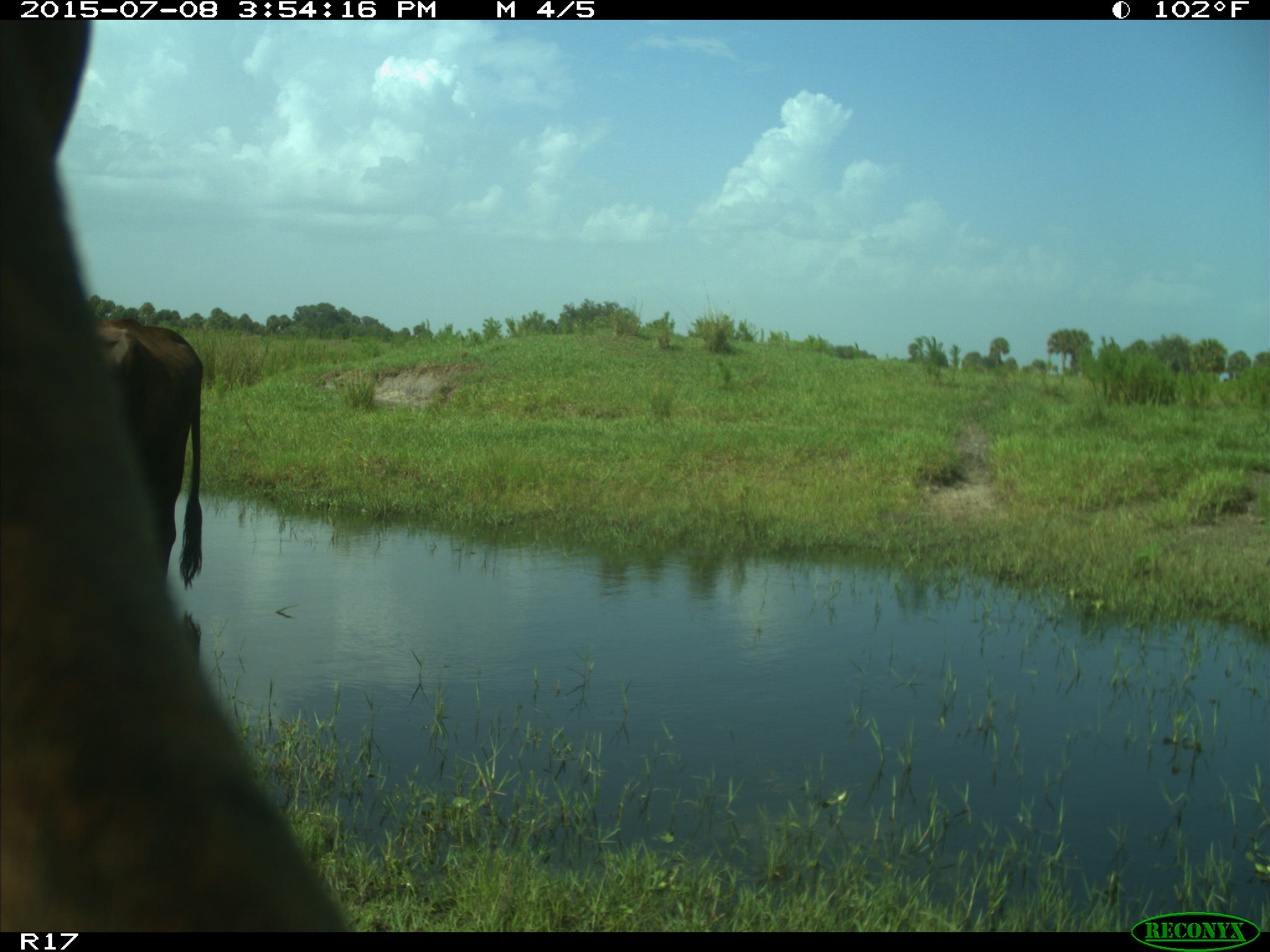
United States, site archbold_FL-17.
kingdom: Animalia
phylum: Chordata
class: Mammalia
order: Artiodactyla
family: Bovidae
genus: Bos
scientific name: Bos taurus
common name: domestic cow